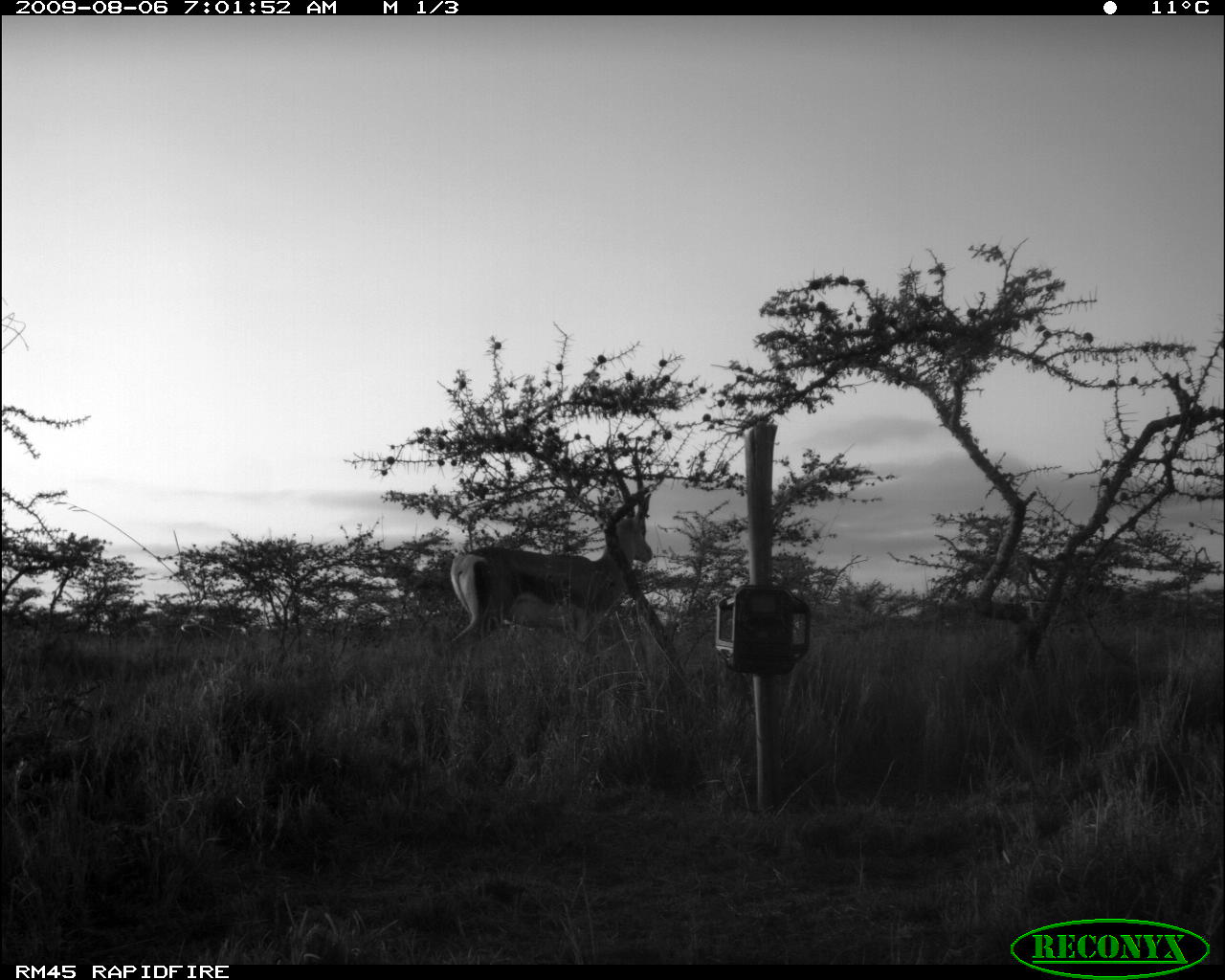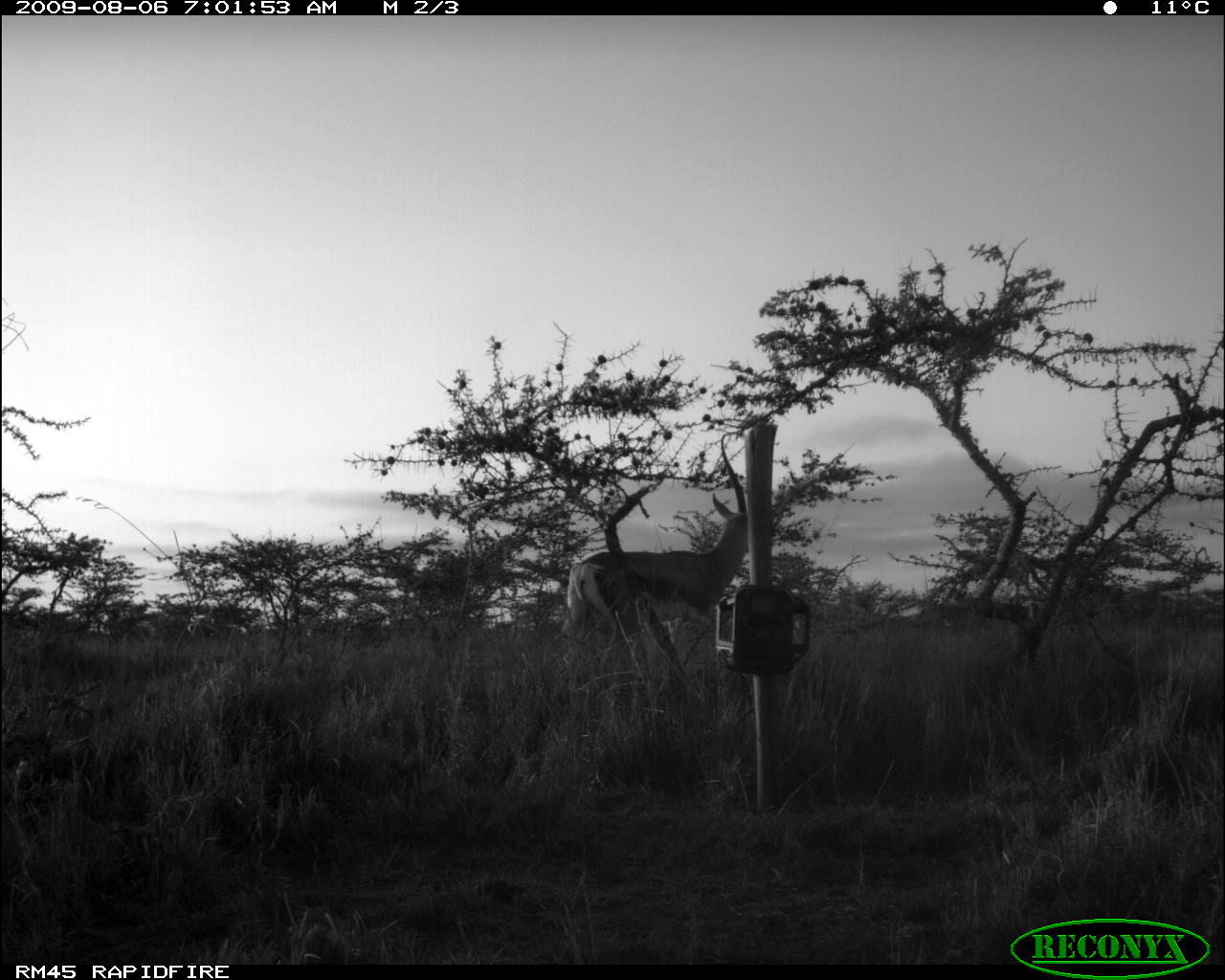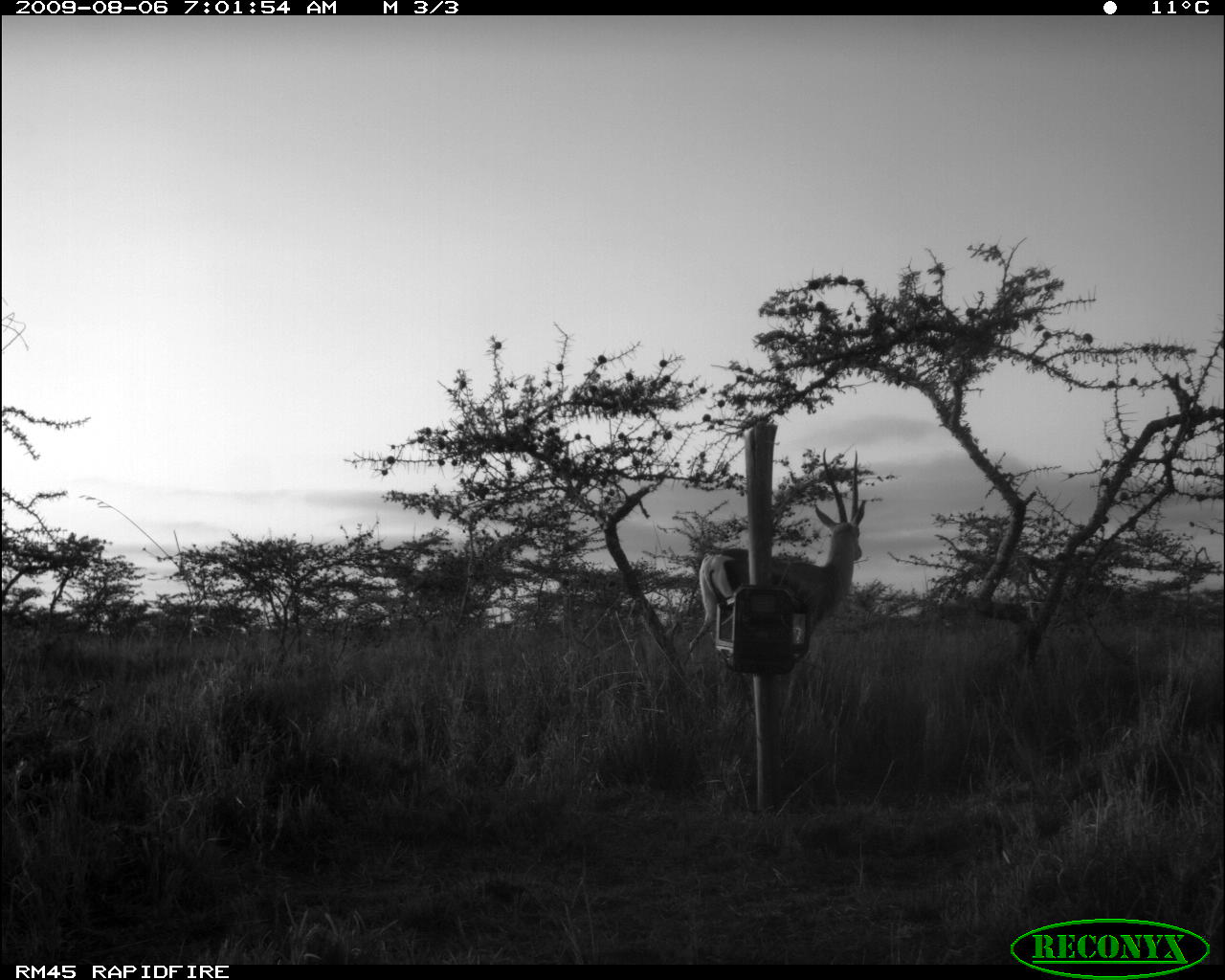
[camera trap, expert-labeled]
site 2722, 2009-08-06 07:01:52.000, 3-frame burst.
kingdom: Animalia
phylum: Chordata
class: Mammalia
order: Artiodactyla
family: Bovidae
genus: Nanger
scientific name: Nanger granti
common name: grant's gazelle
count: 1